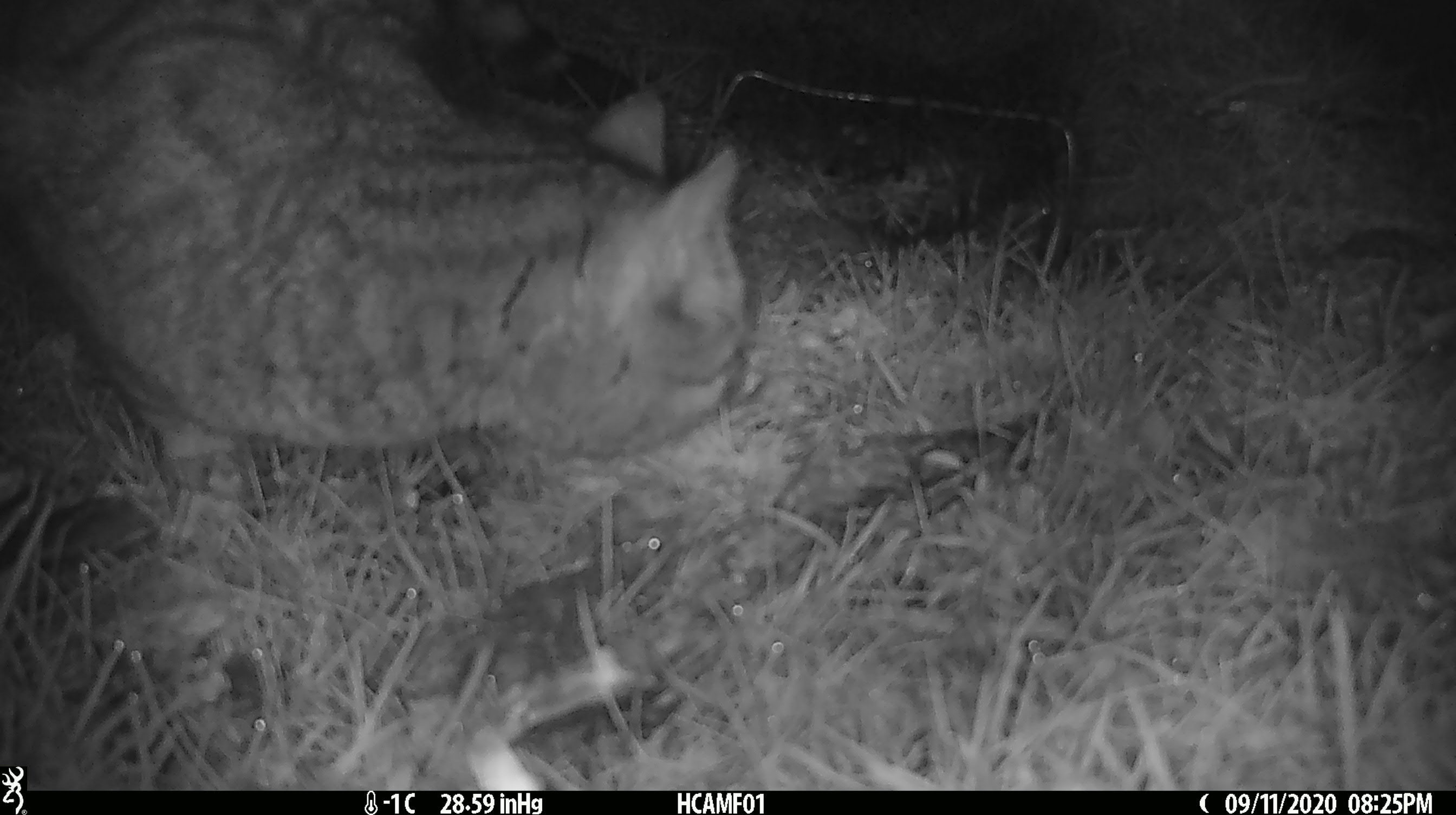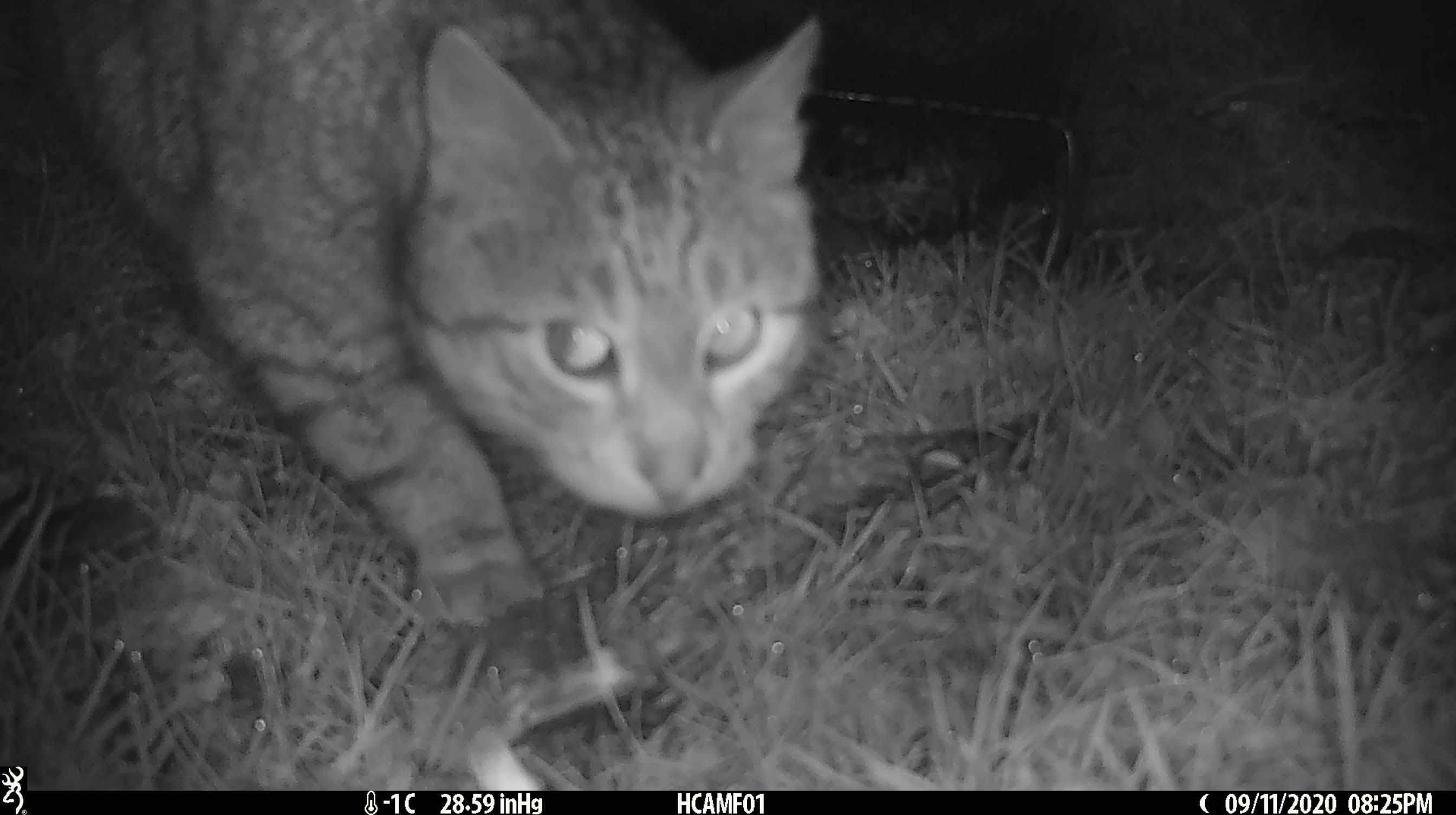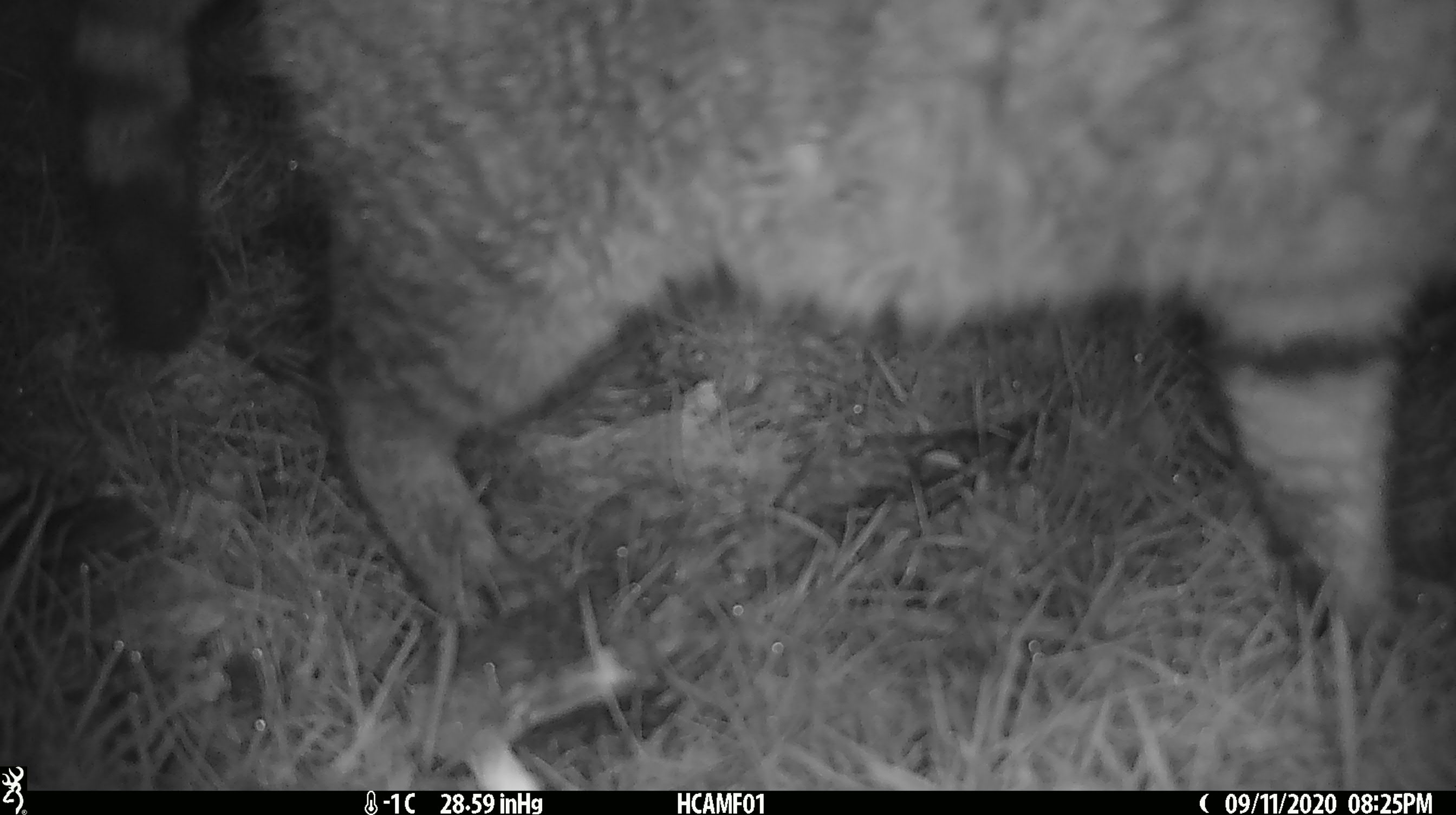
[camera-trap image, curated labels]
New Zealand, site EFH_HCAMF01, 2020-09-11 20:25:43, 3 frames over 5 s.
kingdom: Animalia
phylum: Chordata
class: Mammalia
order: Carnivora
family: Felidae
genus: Felis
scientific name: Felis catus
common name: domestic cat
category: cat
Cat (domestic cat) (Felis catus).